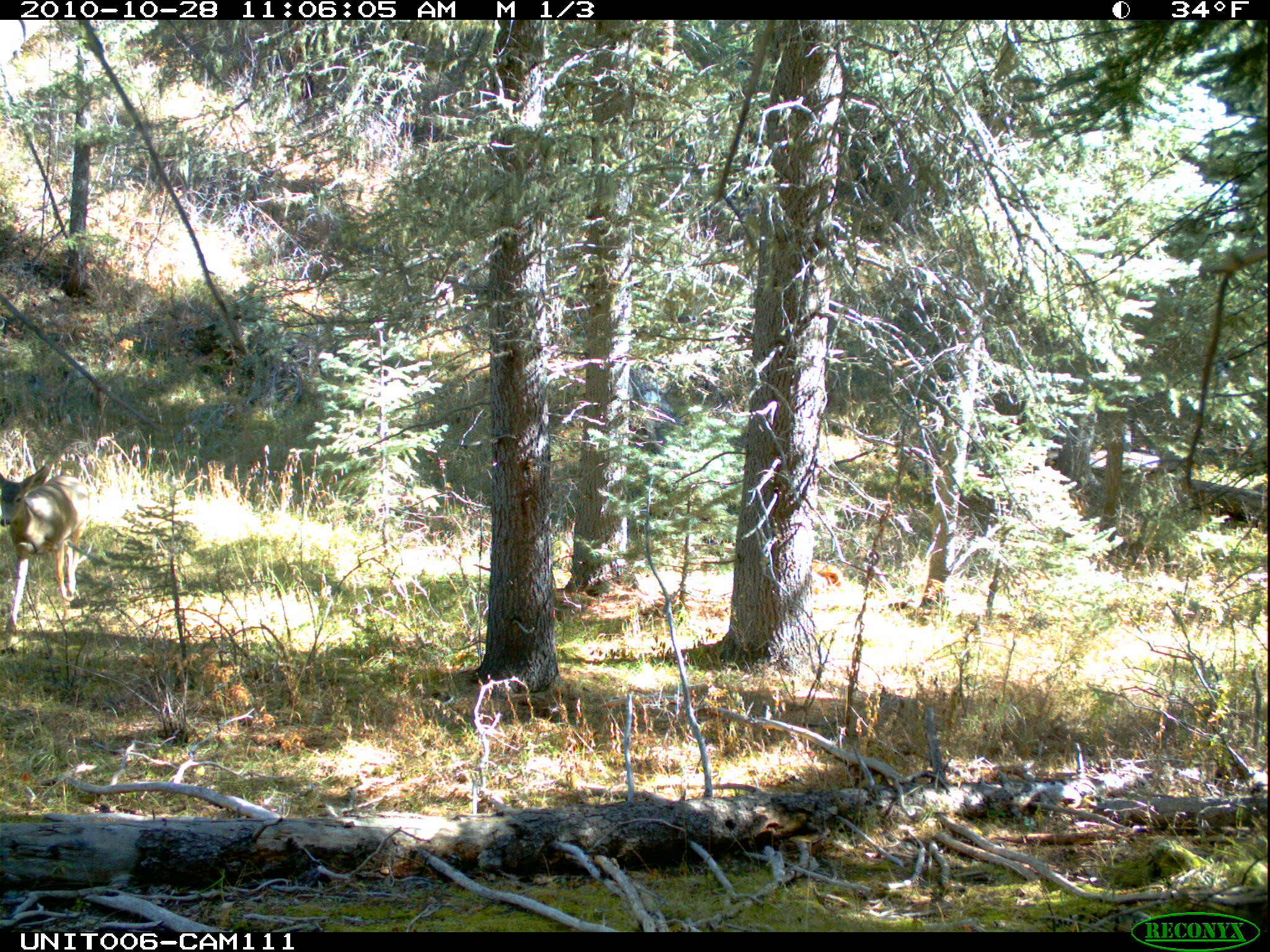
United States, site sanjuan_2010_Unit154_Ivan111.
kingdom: Animalia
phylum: Chordata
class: Mammalia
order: Artiodactyla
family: Cervidae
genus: Odocoileus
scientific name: Odocoileus hemionus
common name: mule deer